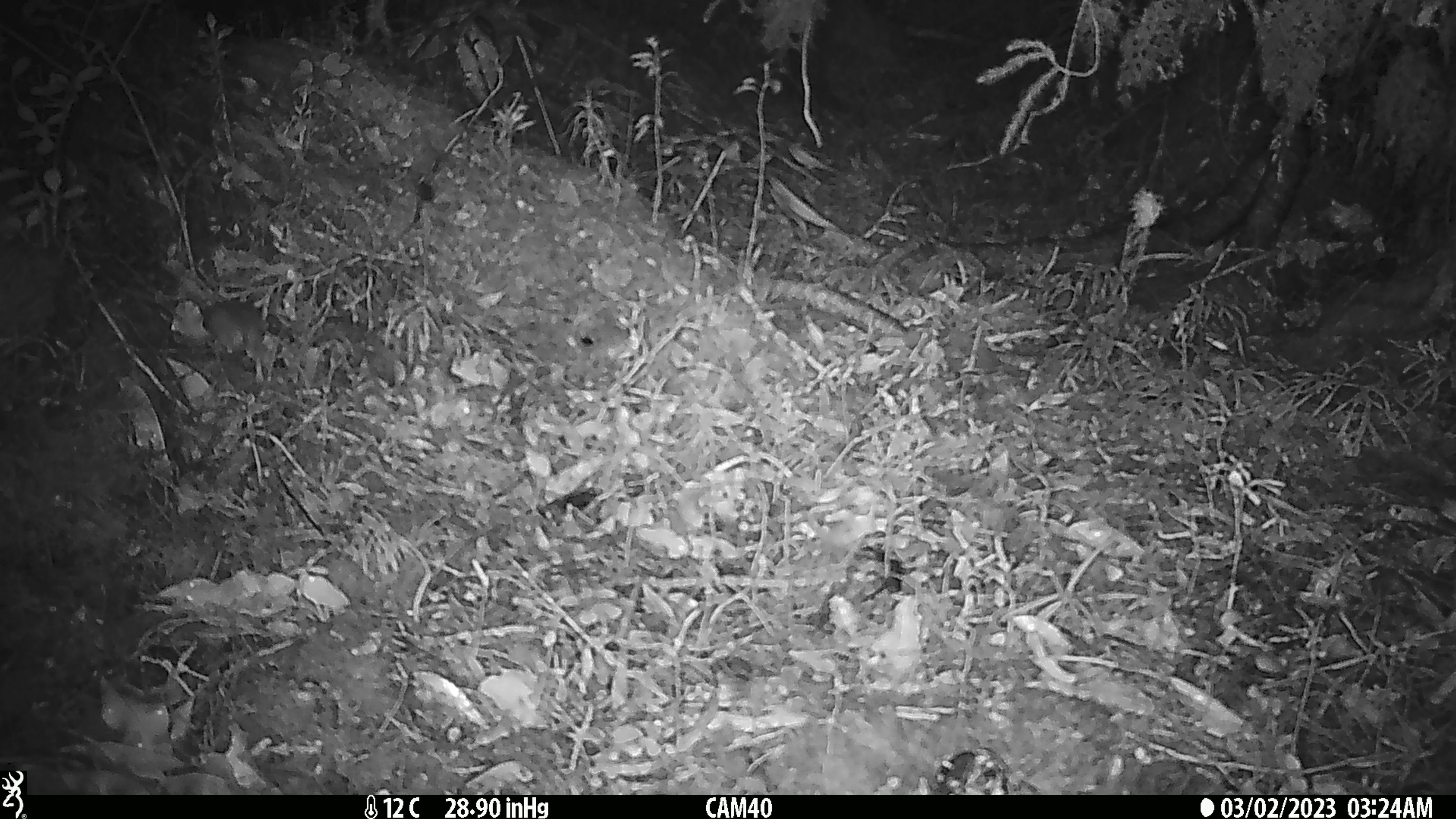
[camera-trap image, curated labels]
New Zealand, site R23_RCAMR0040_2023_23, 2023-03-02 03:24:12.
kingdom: Animalia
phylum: Chordata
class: Mammalia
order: Rodentia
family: Muridae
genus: Mus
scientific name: Mus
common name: mouse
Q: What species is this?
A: Mouse (Mus).